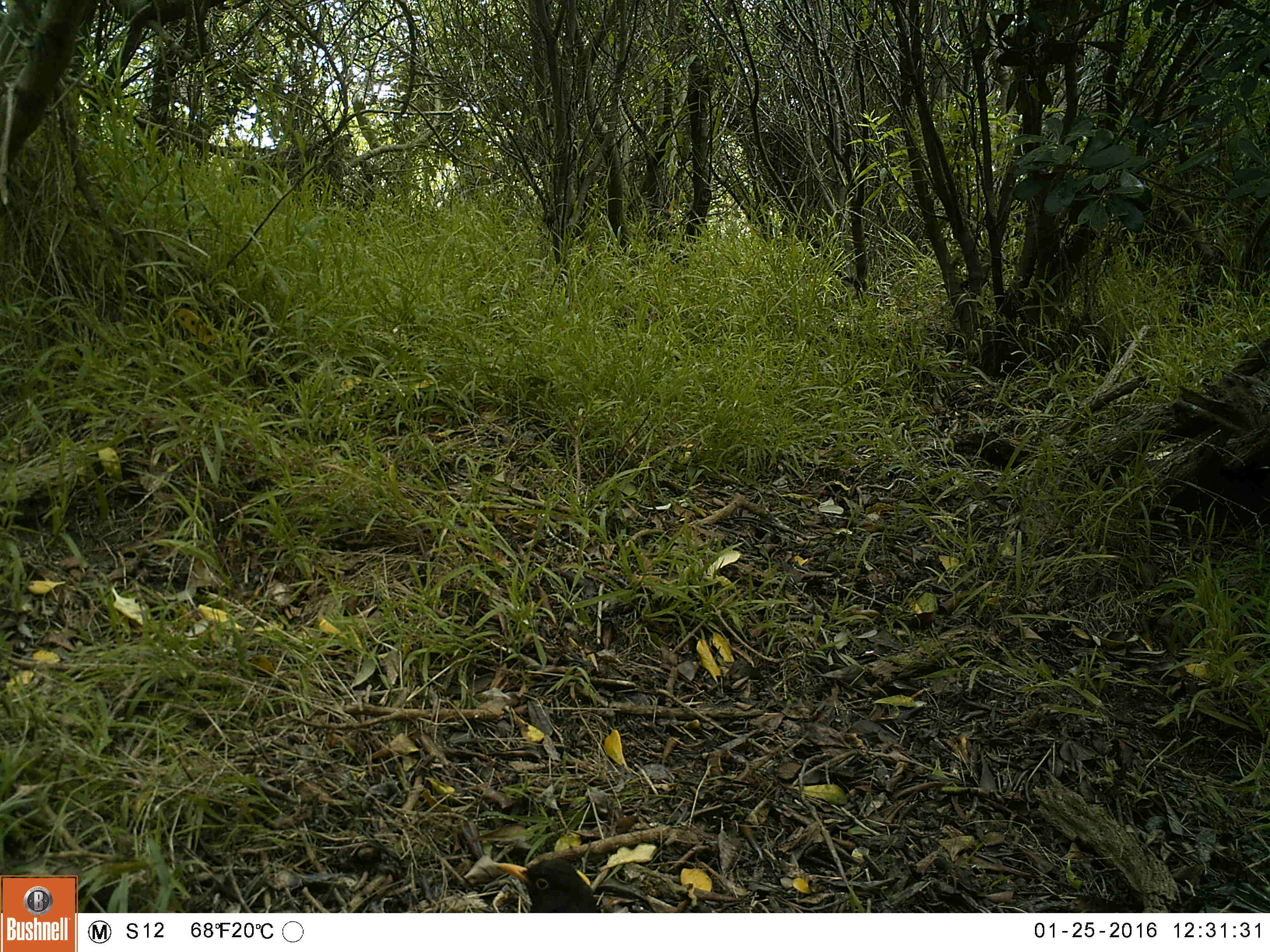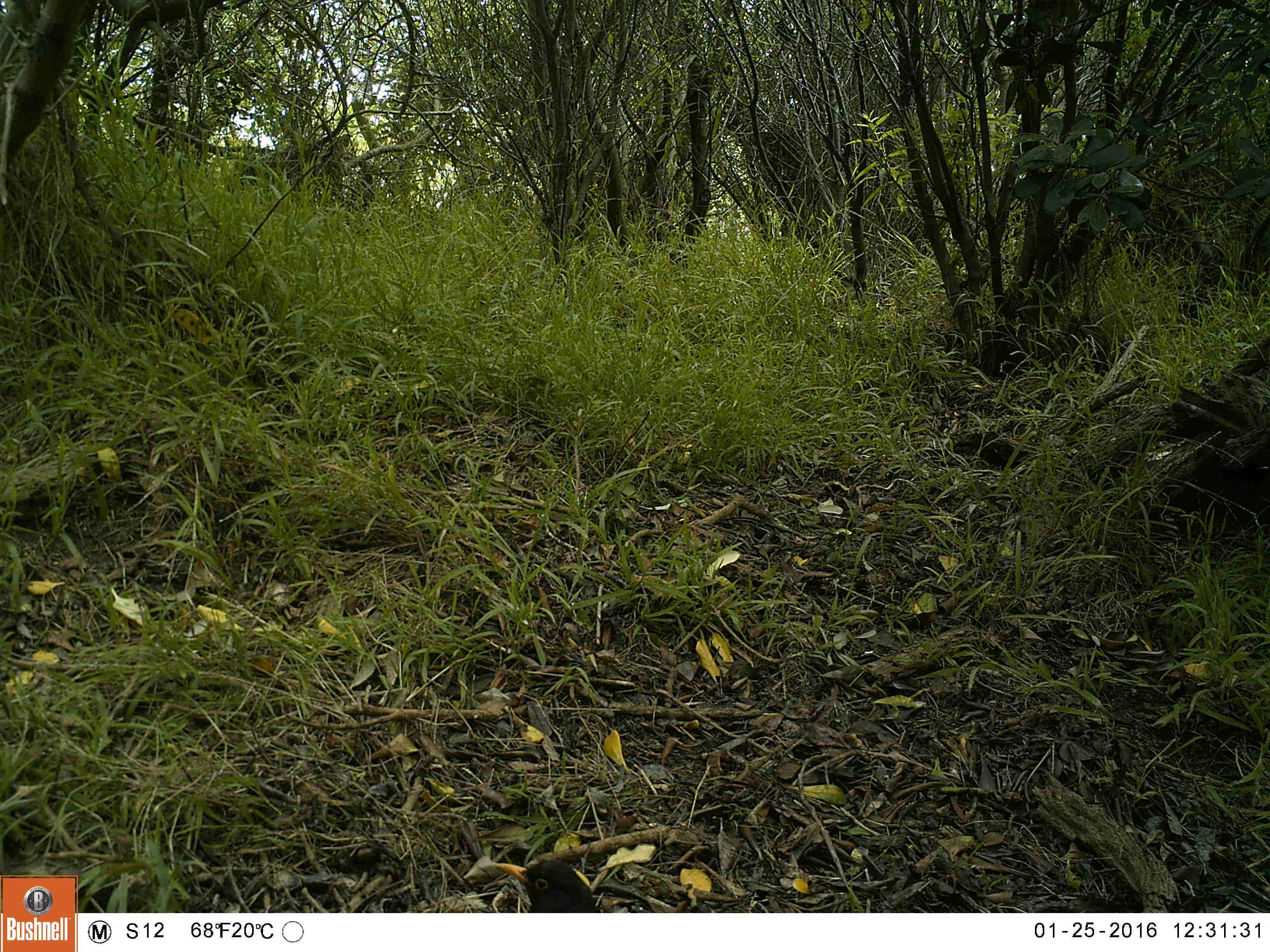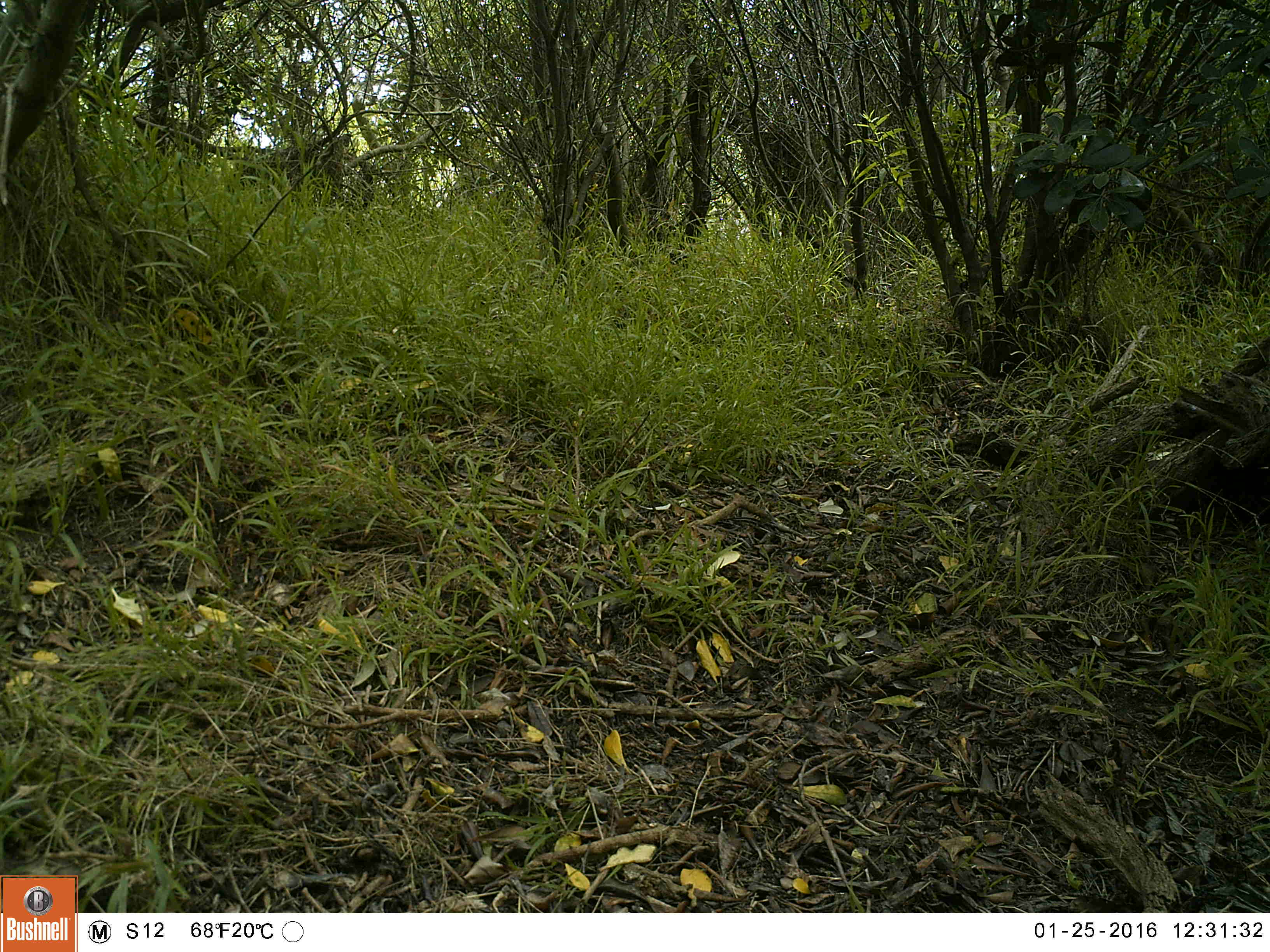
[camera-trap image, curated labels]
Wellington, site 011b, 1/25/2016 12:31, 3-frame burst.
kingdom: Animalia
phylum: Chordata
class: Aves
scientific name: Aves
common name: bird